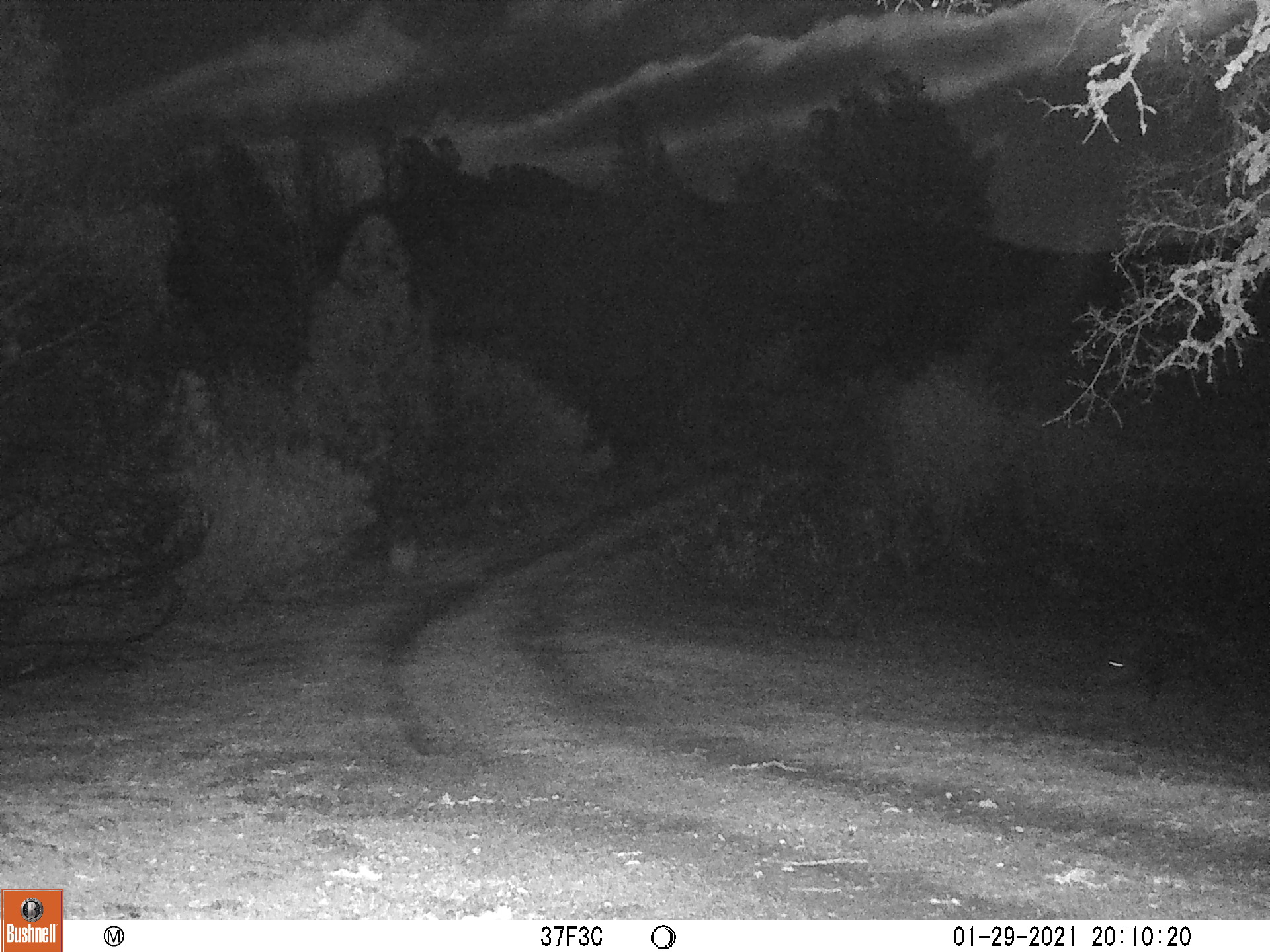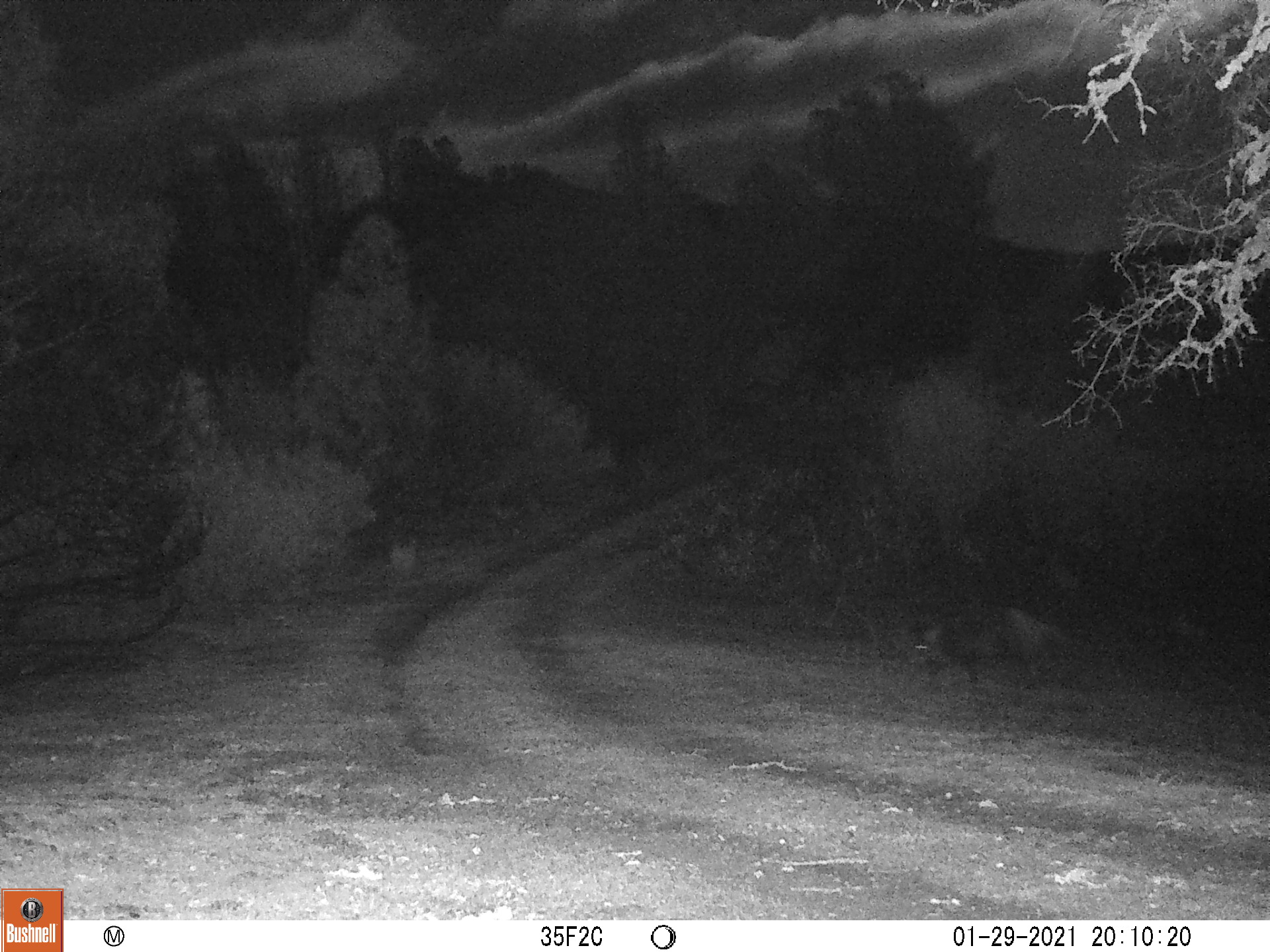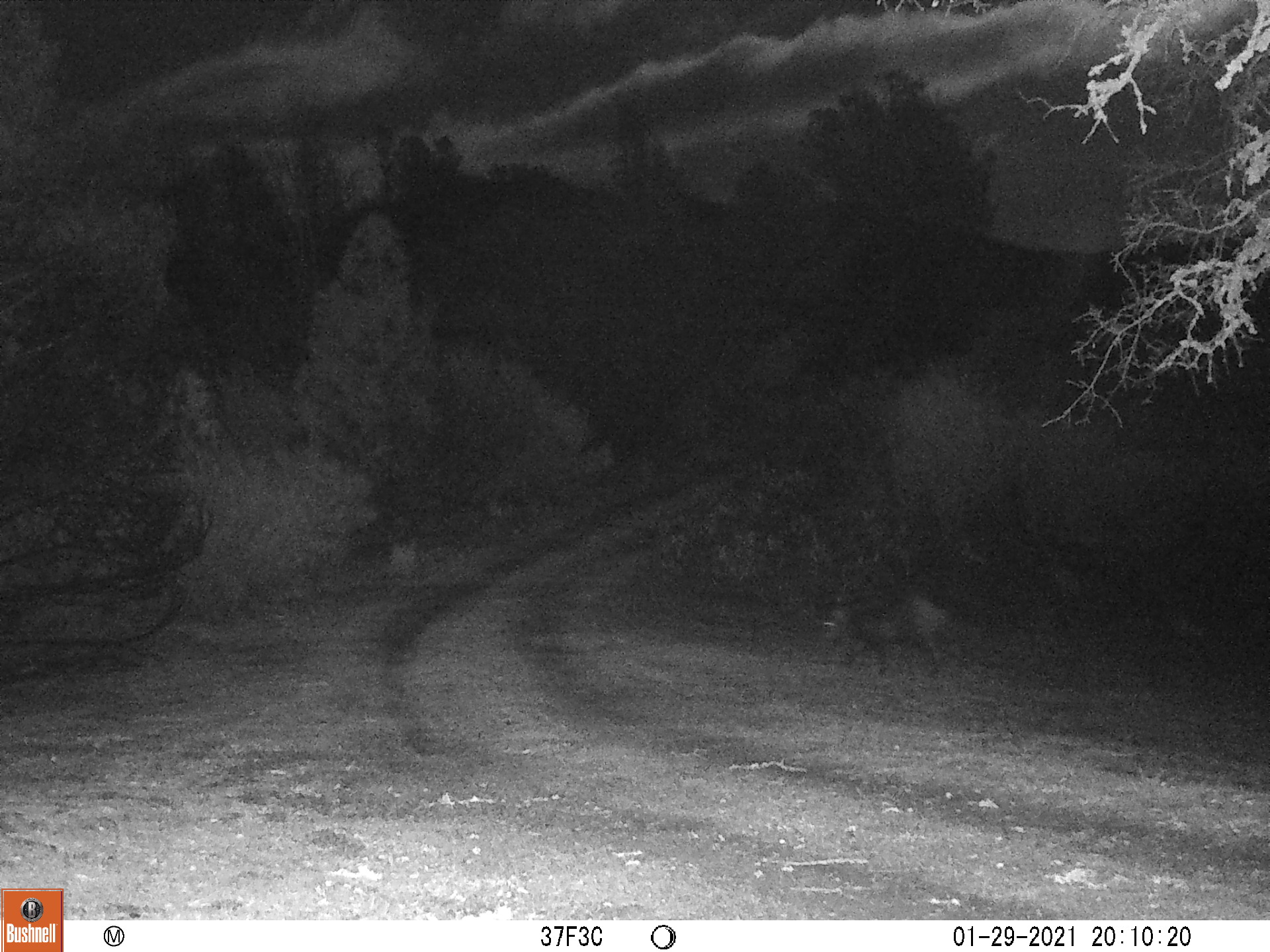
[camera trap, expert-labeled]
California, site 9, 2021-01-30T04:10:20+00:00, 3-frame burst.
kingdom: Animalia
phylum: Chordata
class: Mammalia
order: Artiodactyla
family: Suidae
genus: Sus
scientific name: Sus scrofa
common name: wild boar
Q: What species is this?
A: Wild boar (Sus scrofa).